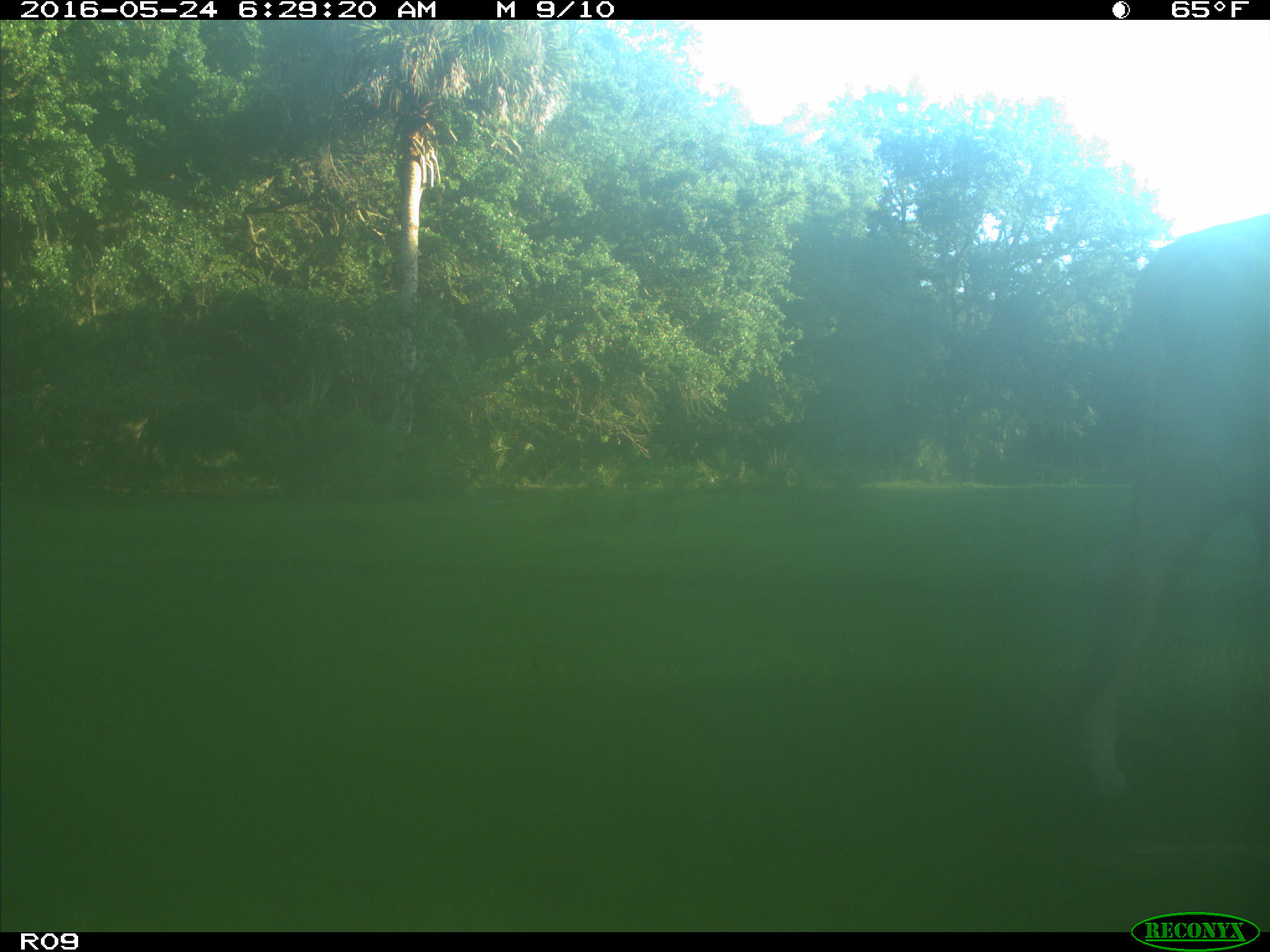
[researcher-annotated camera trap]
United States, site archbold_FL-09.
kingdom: Animalia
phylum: Chordata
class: Mammalia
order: Artiodactyla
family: Bovidae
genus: Bos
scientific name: Bos taurus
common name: domestic cow